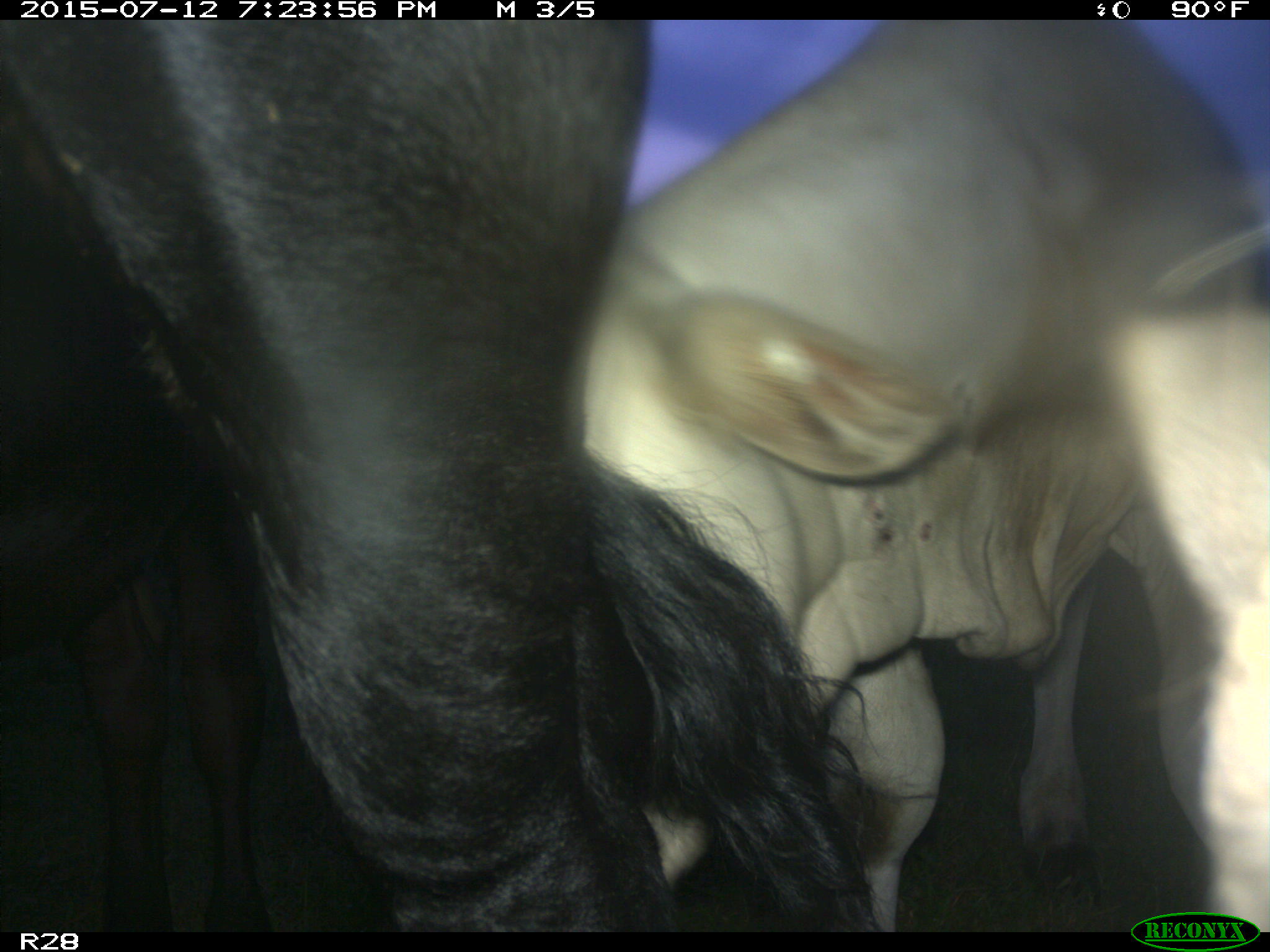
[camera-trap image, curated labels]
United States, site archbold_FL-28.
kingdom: Animalia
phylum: Chordata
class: Mammalia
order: Artiodactyla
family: Bovidae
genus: Bos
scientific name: Bos taurus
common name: domestic cow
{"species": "Bos taurus (domestic cow)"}